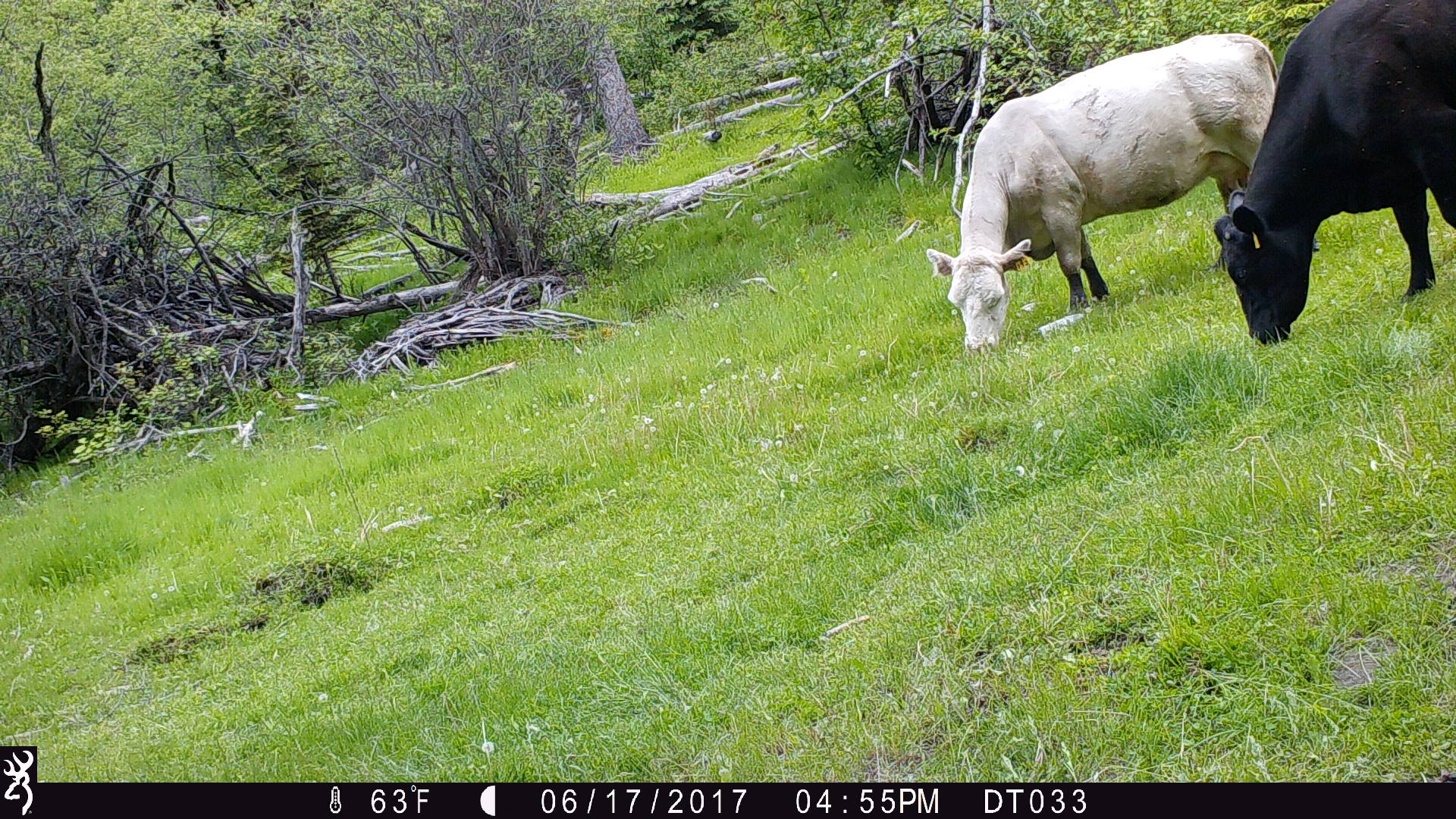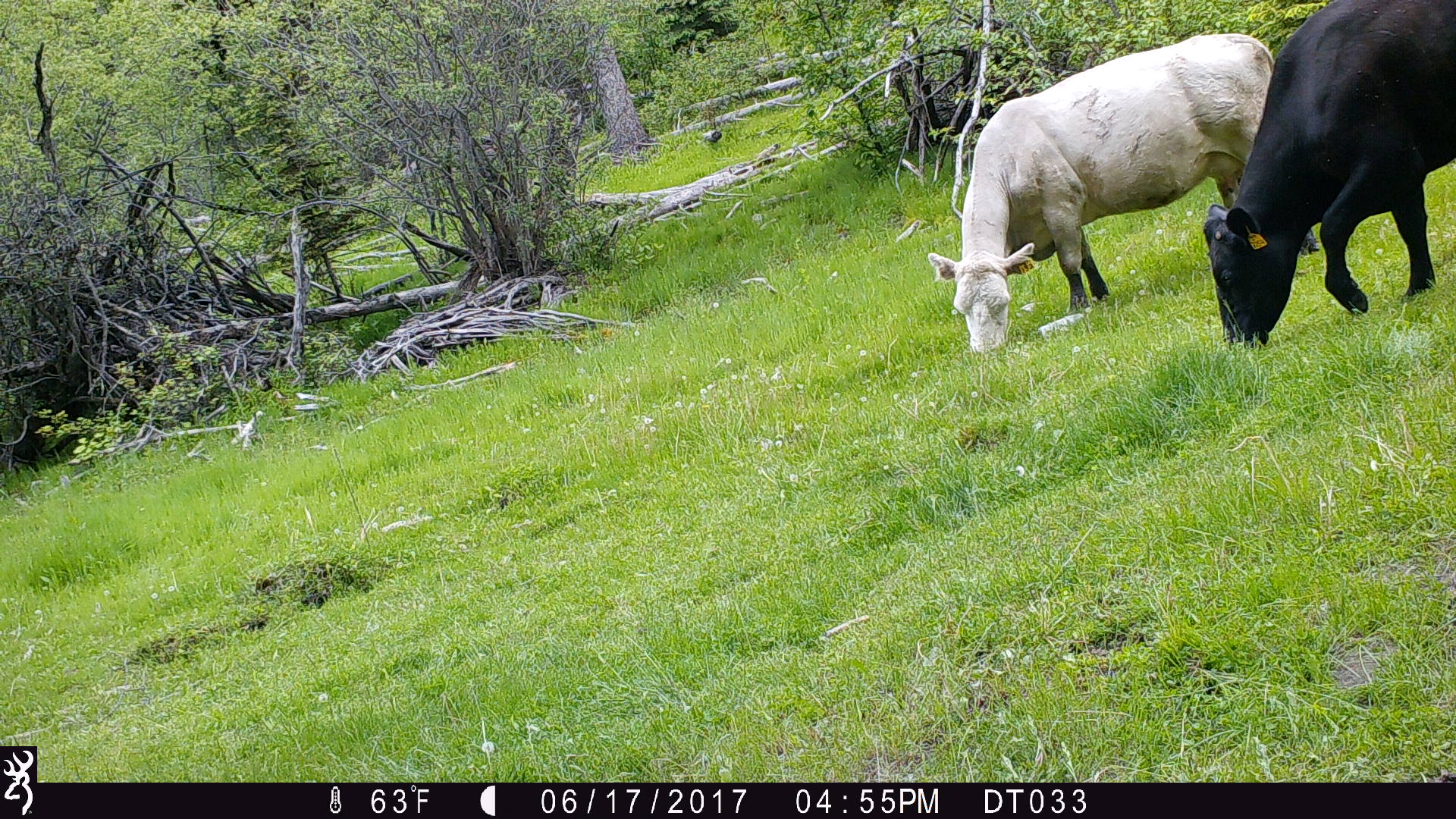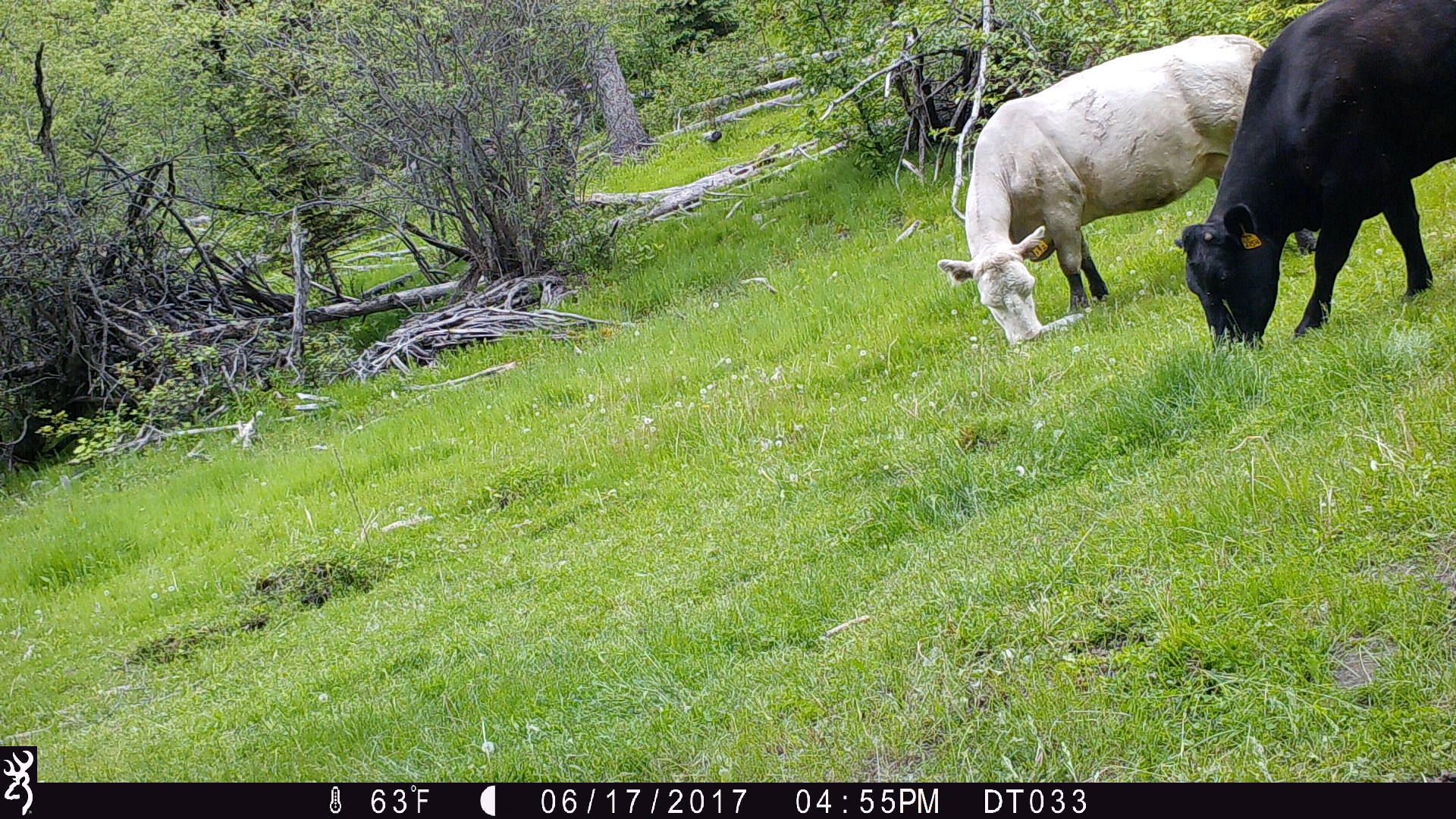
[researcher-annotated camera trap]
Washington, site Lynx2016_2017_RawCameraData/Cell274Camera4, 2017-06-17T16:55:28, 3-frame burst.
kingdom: Animalia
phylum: Chordata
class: Mammalia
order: Artiodactyla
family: Bovidae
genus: Bos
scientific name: Bos taurus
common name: domestic cattle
Domestic cattle (Bos taurus). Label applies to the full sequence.